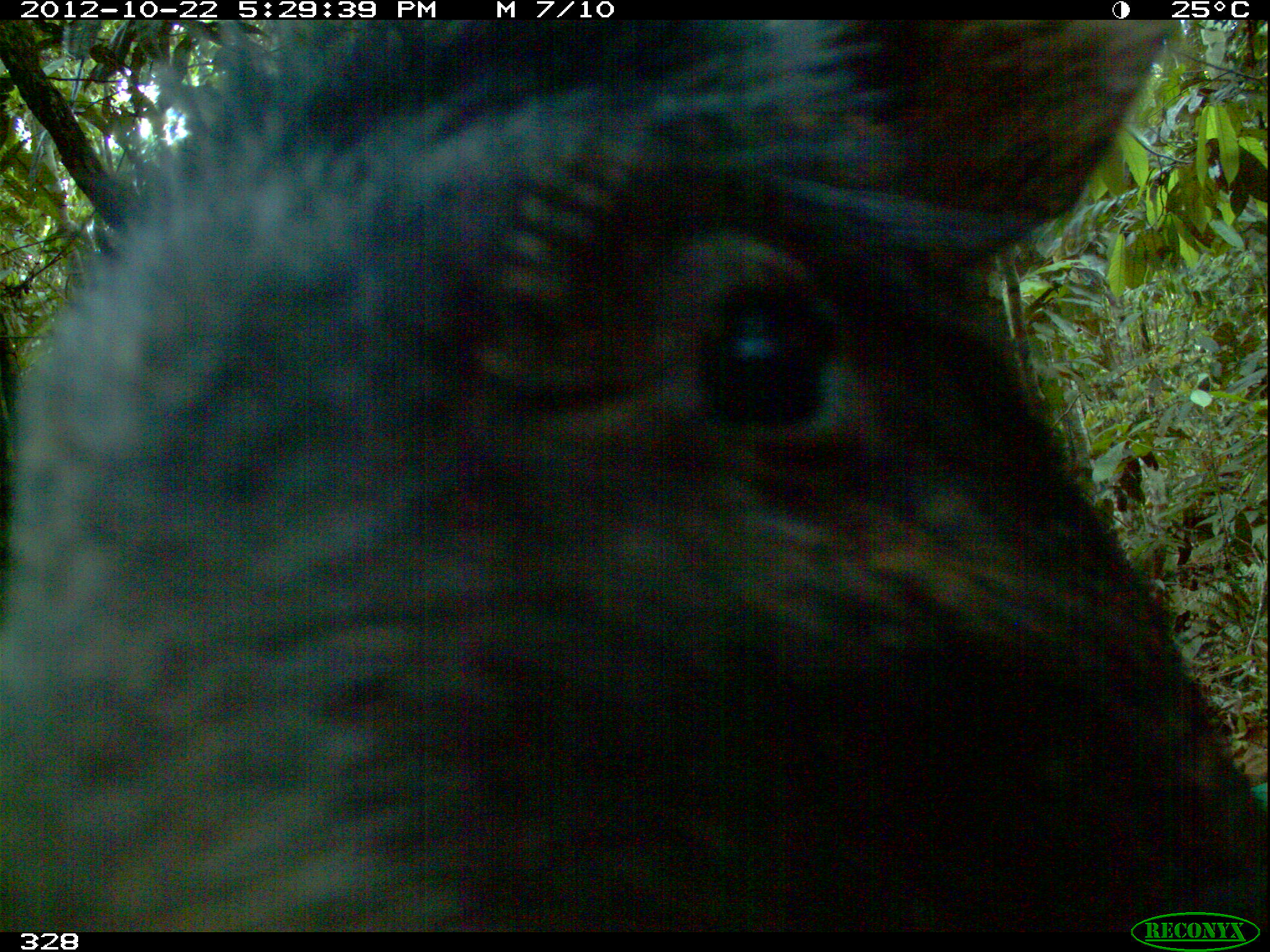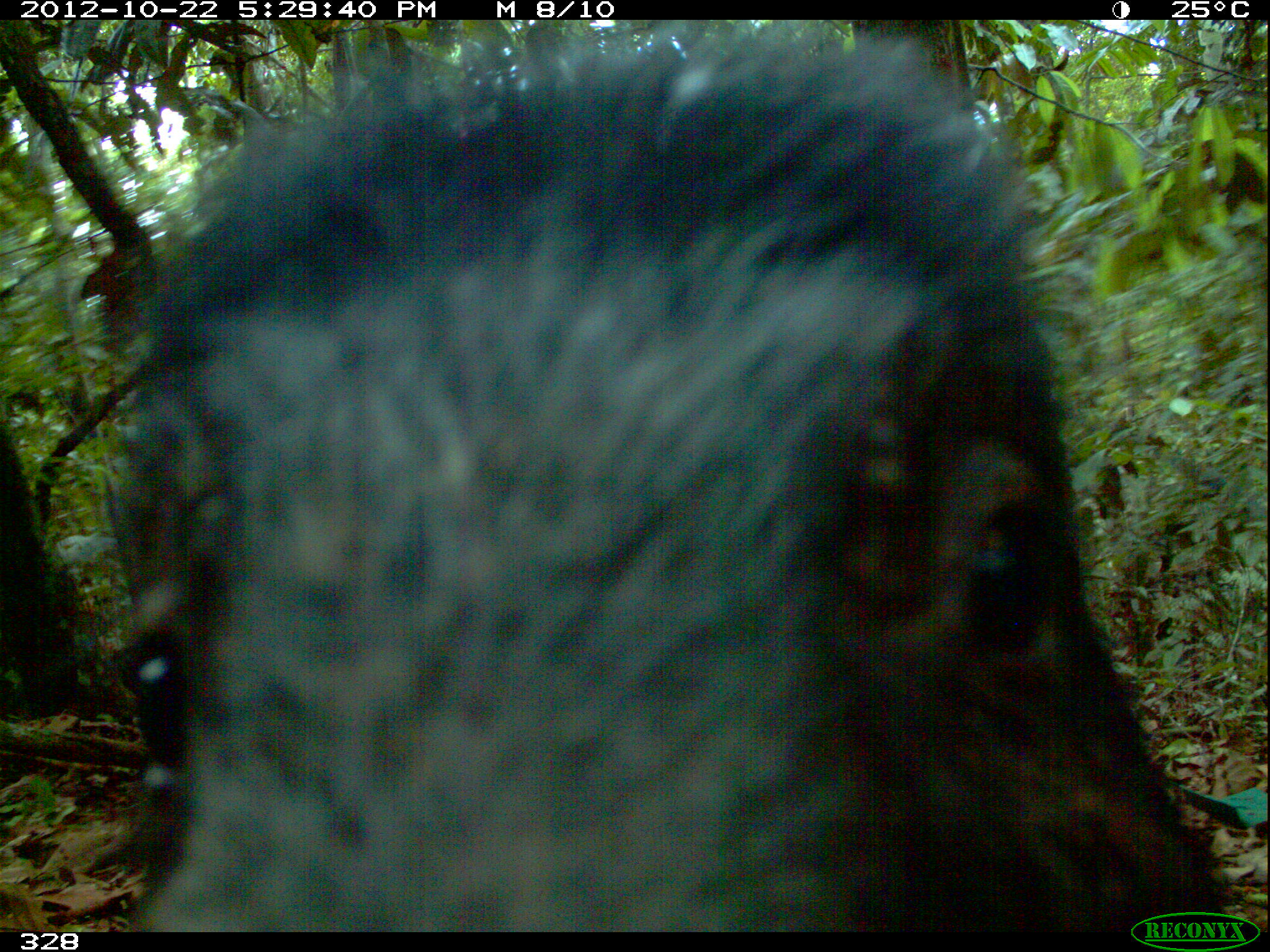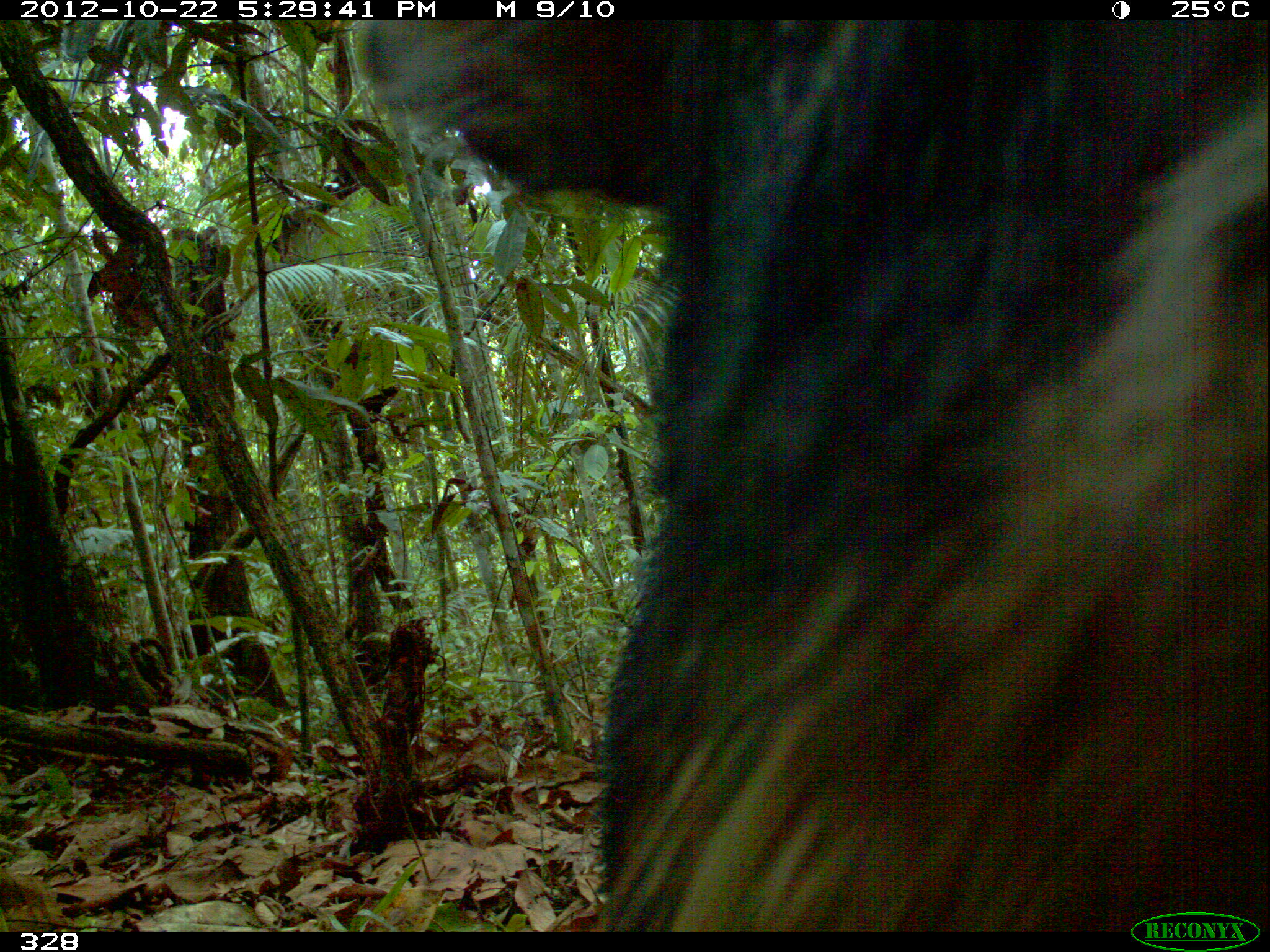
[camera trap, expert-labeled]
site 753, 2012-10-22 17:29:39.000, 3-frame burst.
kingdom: Animalia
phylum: Chordata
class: Mammalia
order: Artiodactyla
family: Tayassuidae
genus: Tayassu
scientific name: Tayassu pecari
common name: white-lipped peccary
Tayassu pecari (white-lipped peccary).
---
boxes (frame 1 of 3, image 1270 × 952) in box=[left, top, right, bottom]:
tayassu pecari: box=[0, 20, 1267, 937]